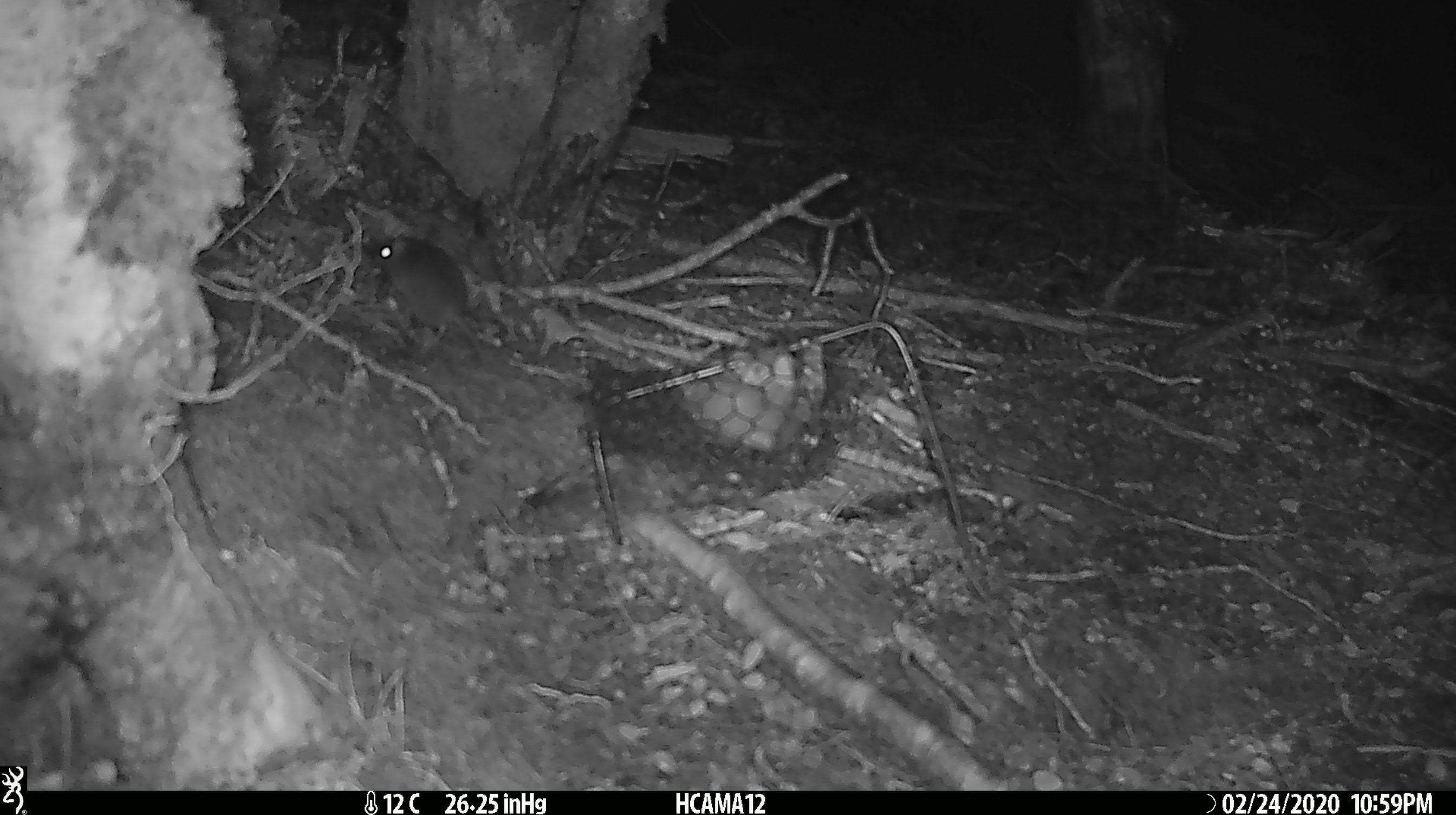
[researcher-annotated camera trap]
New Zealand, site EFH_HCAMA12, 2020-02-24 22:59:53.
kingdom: Animalia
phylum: Chordata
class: Mammalia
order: Rodentia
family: Muridae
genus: Mus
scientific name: Mus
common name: mouse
Mouse (Mus).